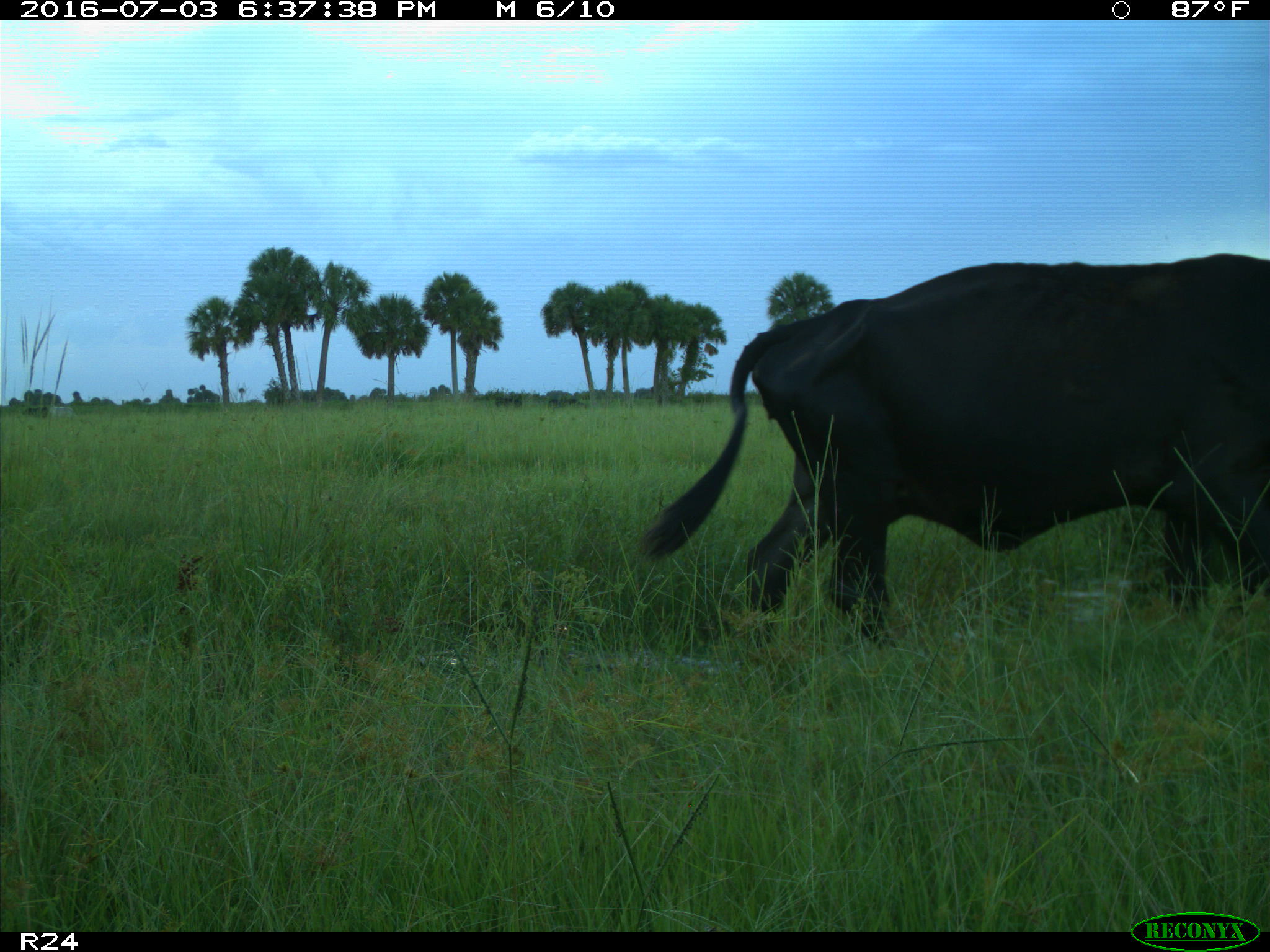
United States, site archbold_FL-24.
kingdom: Animalia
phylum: Chordata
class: Mammalia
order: Artiodactyla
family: Bovidae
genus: Bos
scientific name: Bos taurus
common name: domestic cow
Bos taurus (domestic cow).